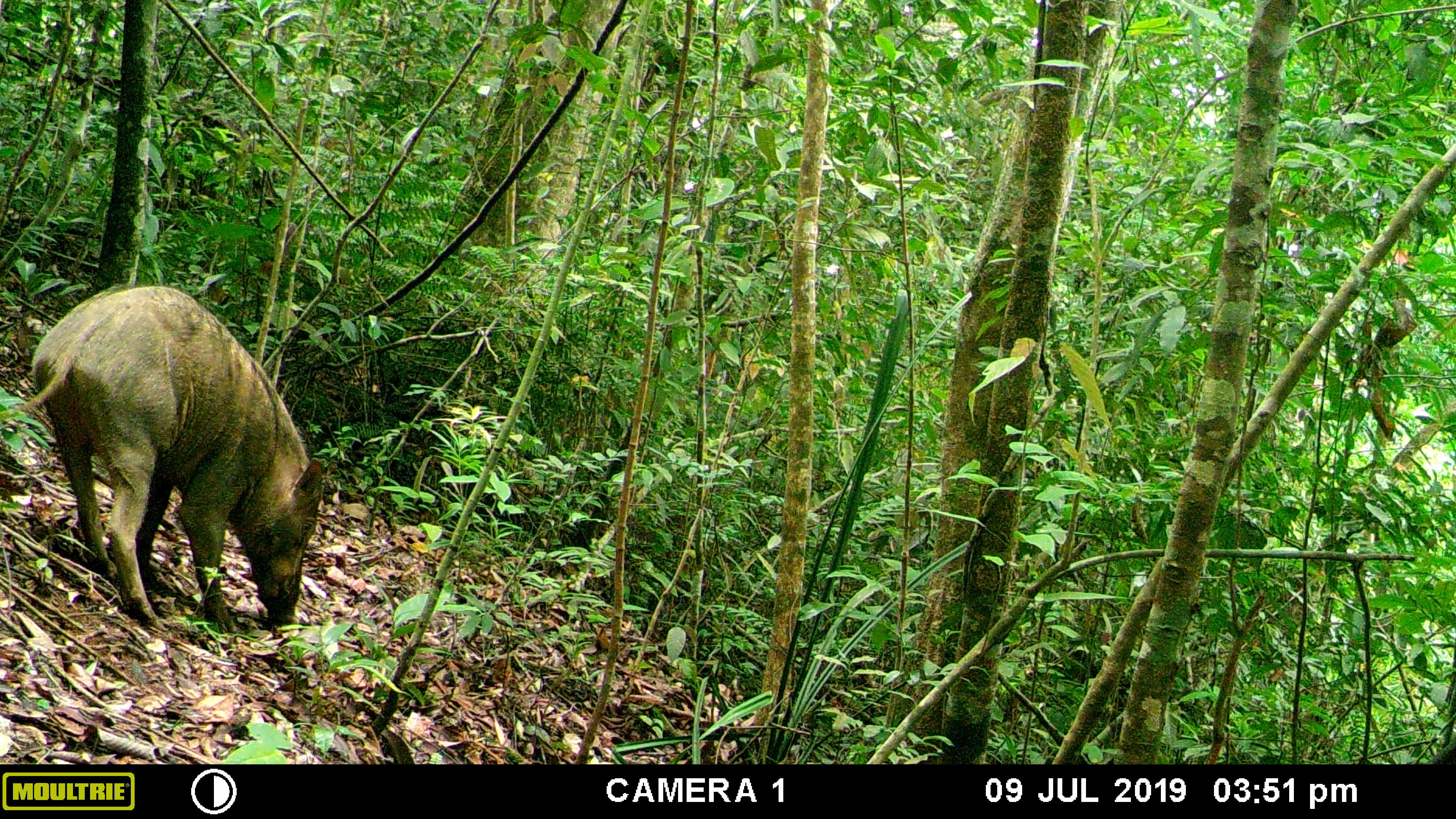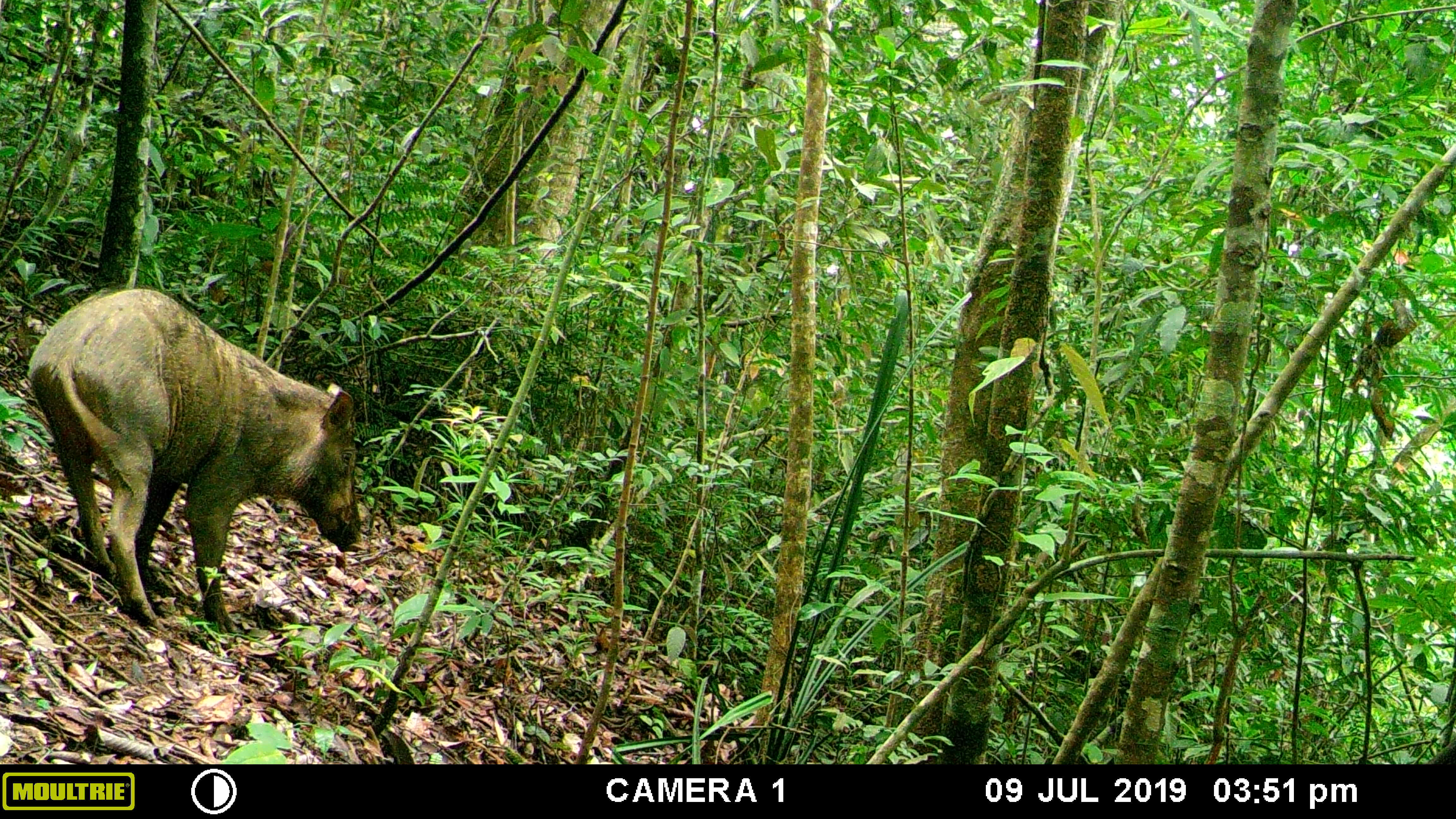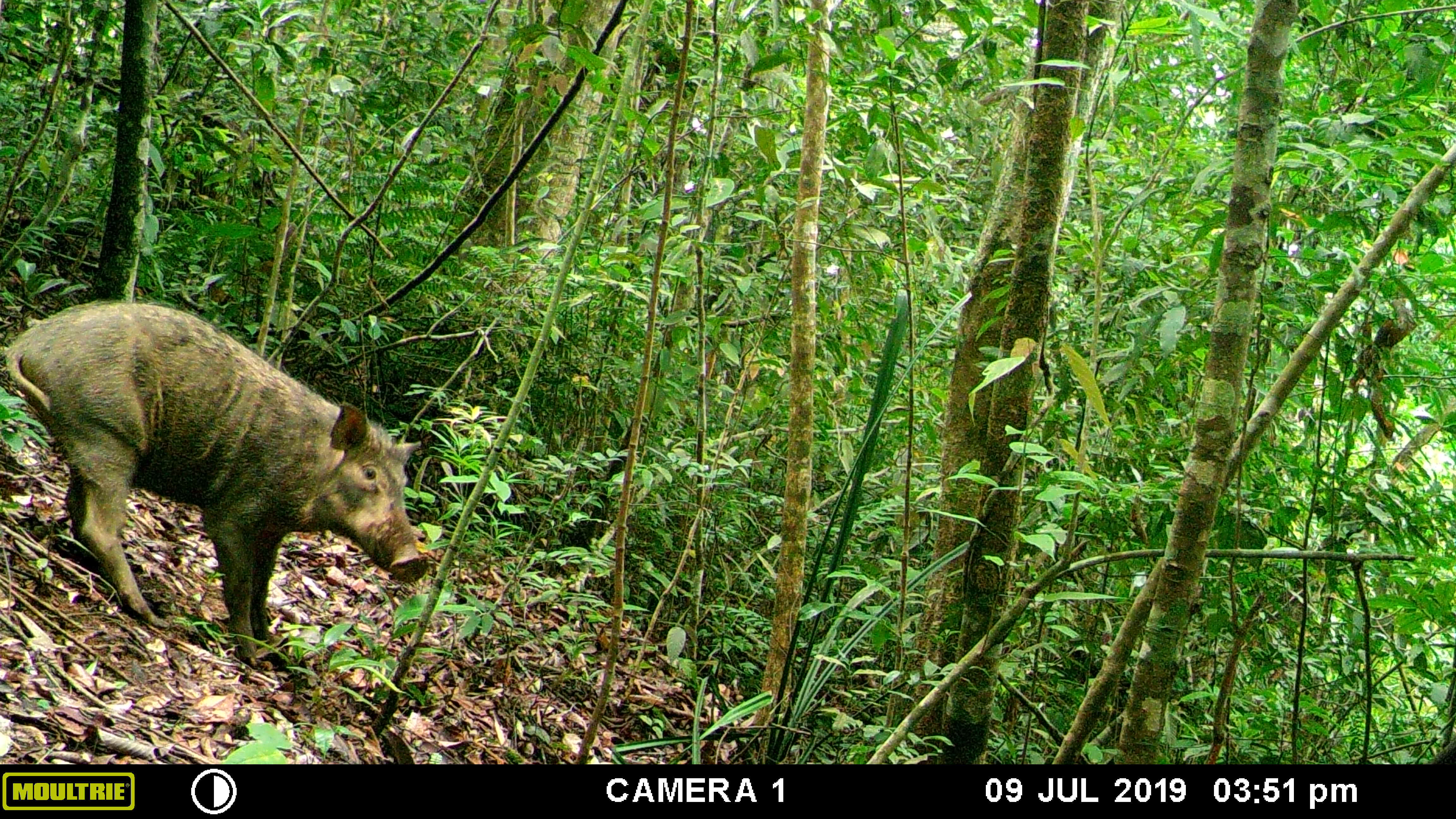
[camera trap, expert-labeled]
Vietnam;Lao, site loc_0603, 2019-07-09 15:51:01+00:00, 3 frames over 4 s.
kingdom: Animalia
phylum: Chordata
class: Mammalia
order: Artiodactyla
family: Suidae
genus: Sus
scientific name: Sus scrofa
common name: eurasian wild pig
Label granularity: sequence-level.